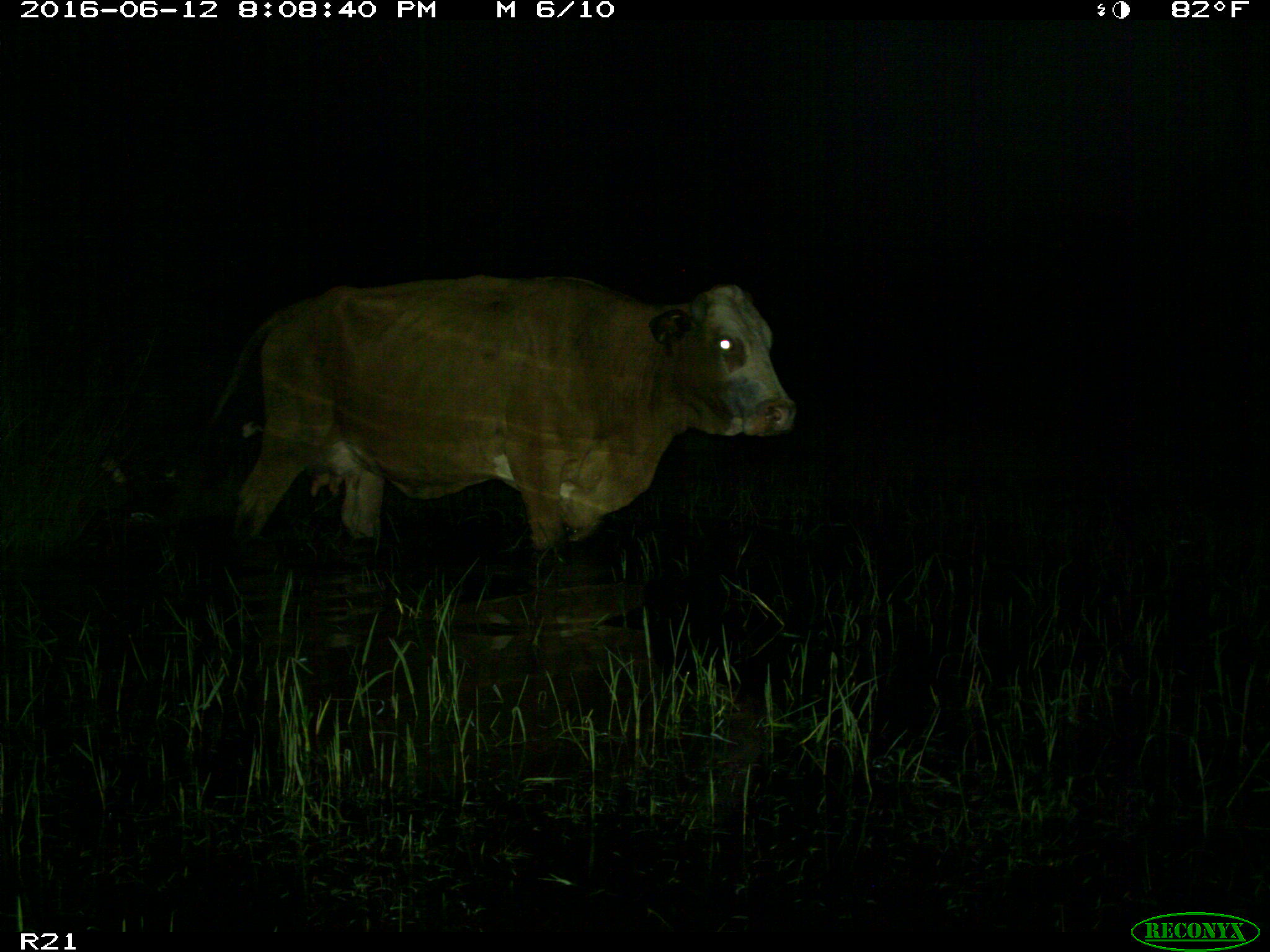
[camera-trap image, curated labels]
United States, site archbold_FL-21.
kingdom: Animalia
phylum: Chordata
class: Mammalia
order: Artiodactyla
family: Bovidae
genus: Bos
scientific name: Bos taurus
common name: domestic cow